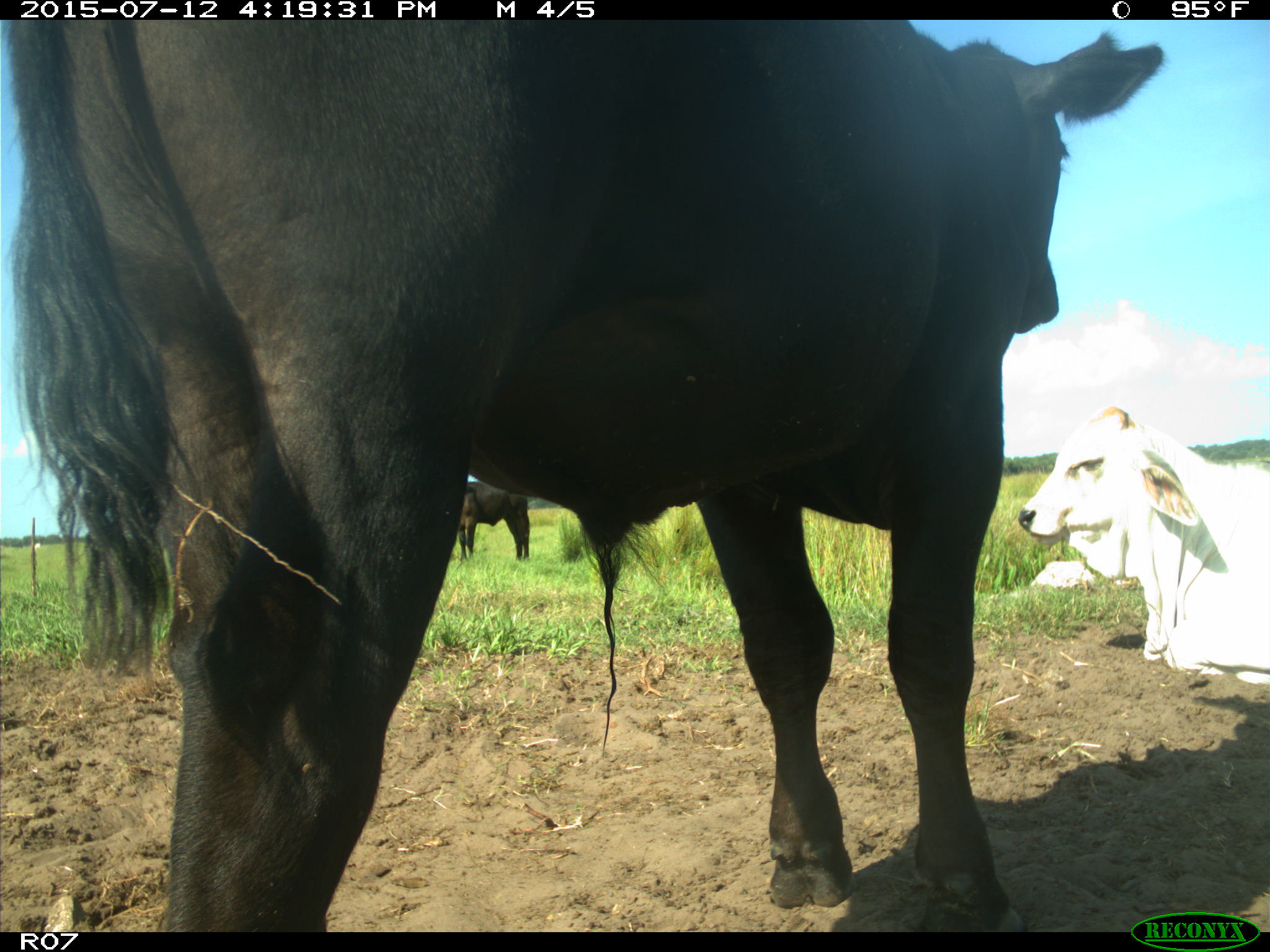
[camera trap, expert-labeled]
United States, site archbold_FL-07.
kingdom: Animalia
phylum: Chordata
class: Mammalia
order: Artiodactyla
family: Bovidae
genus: Bos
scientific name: Bos taurus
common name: domestic cow